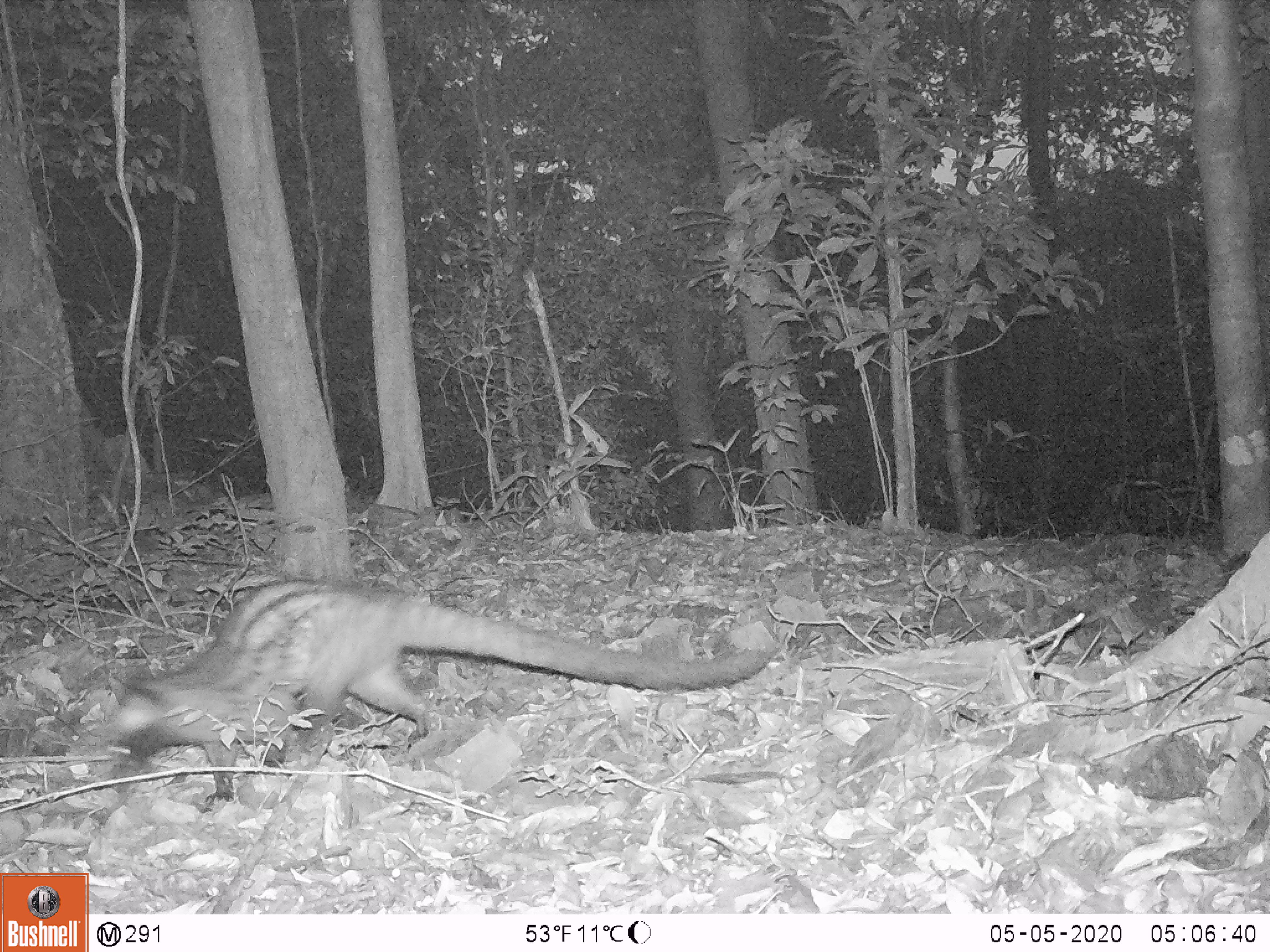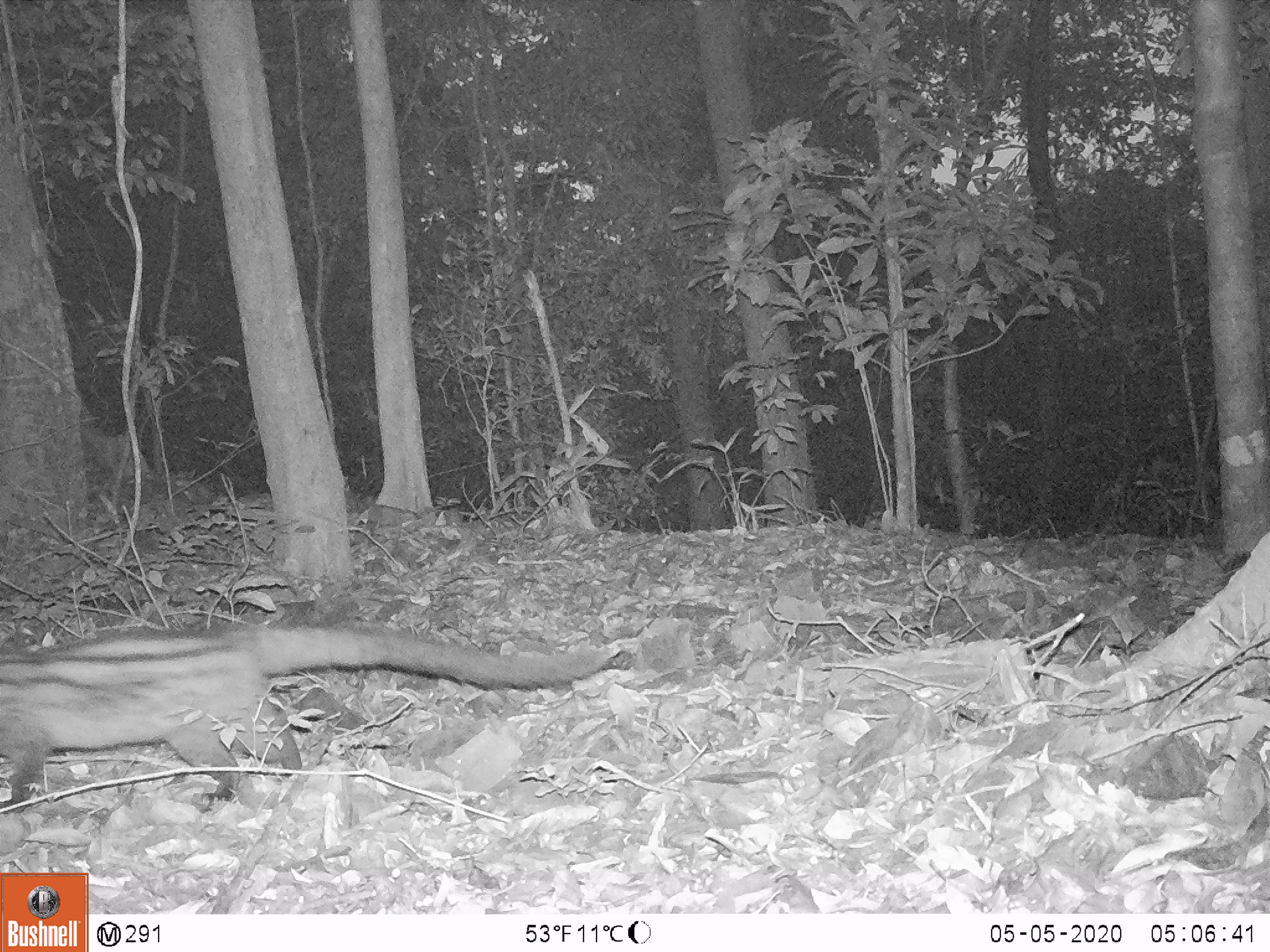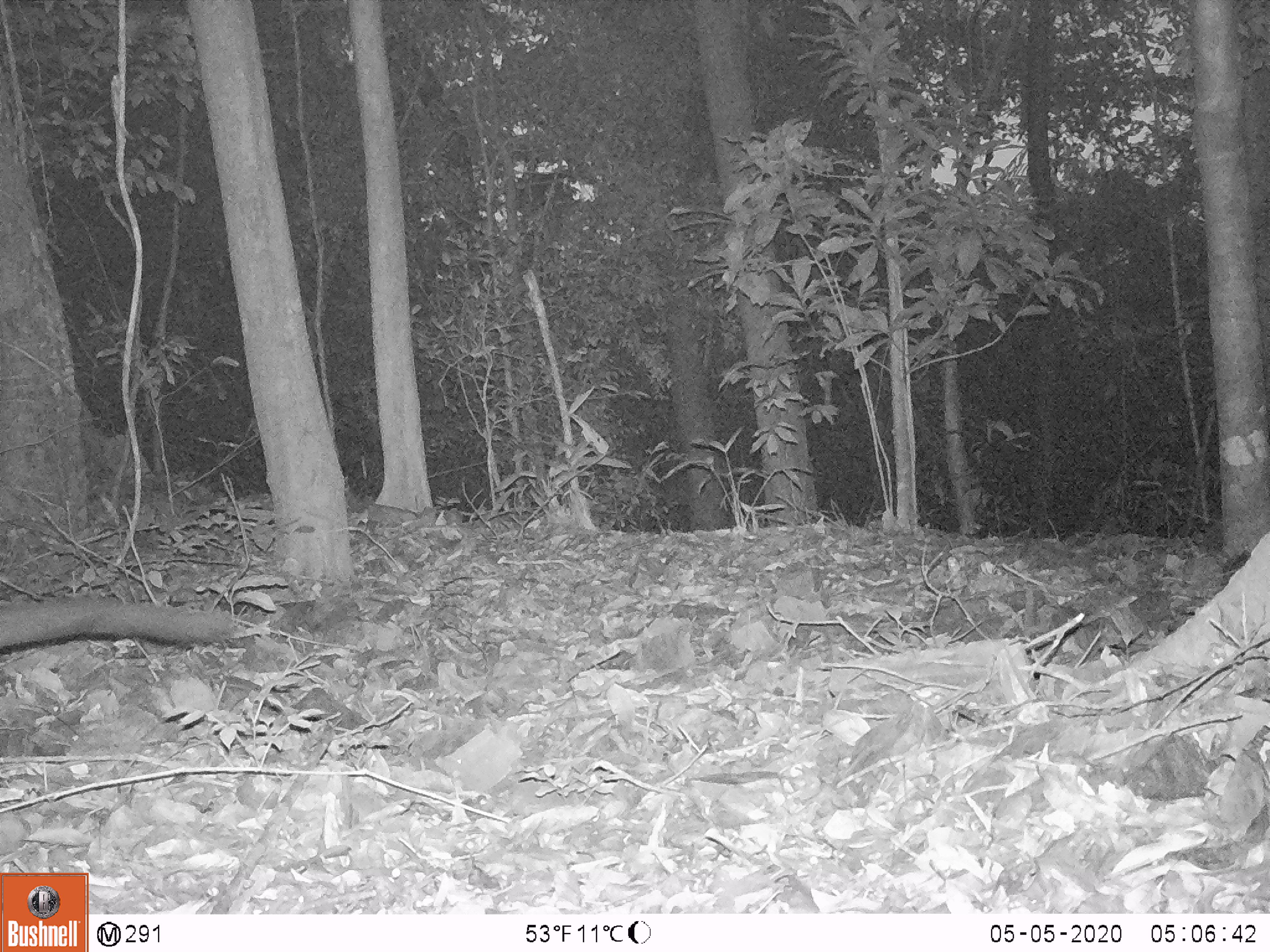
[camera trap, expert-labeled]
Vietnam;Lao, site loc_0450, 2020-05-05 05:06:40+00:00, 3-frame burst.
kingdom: Animalia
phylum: Chordata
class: Mammalia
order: Carnivora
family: Viverridae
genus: Paradoxurus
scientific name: Paradoxurus hermaphroditus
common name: common palm civet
Common palm civet (Paradoxurus hermaphroditus). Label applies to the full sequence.